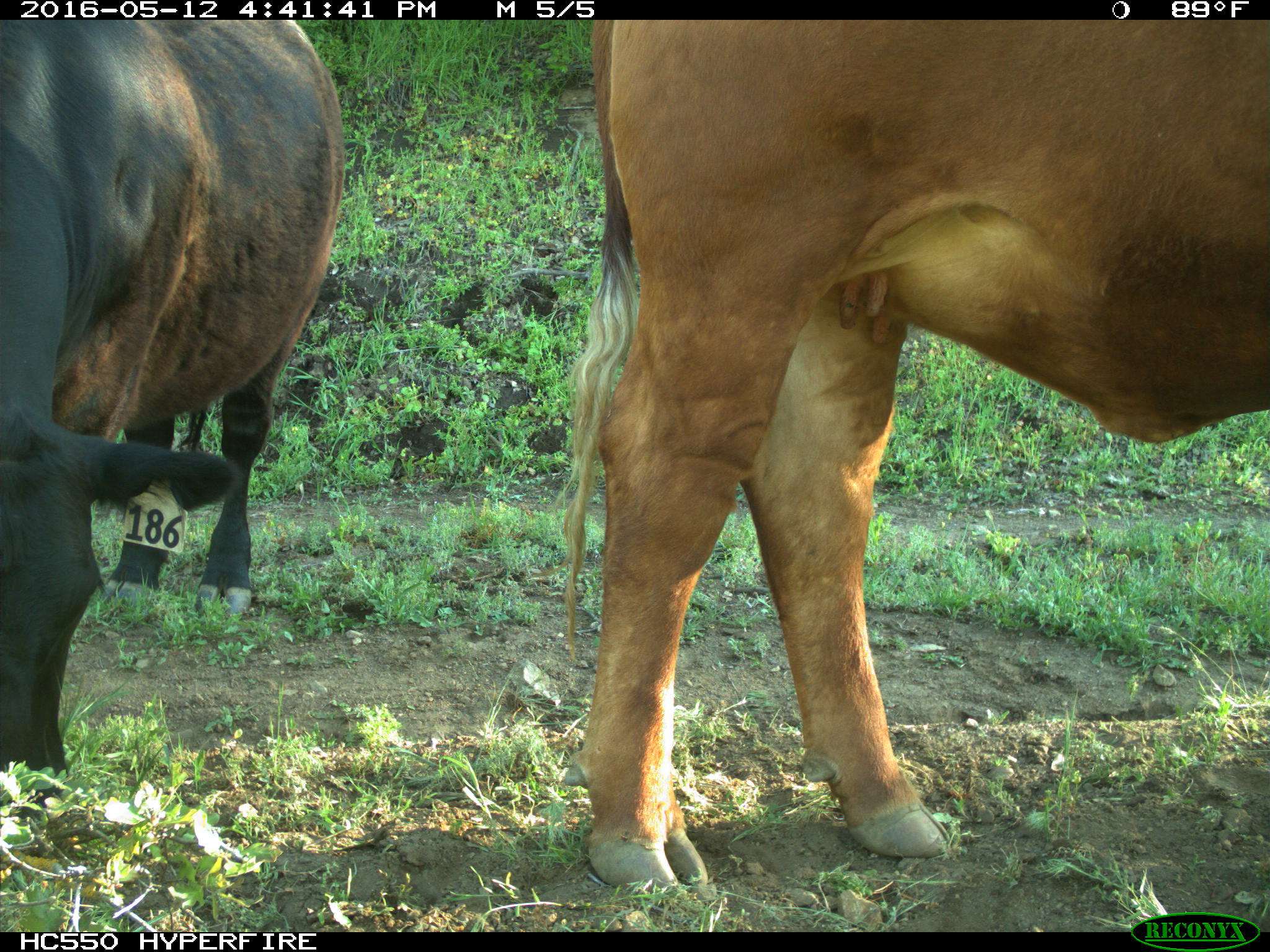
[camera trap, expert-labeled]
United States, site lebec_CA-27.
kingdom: Animalia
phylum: Chordata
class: Mammalia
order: Artiodactyla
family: Bovidae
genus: Bos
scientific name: Bos taurus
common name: domestic cow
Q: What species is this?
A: Bos taurus (domestic cow).